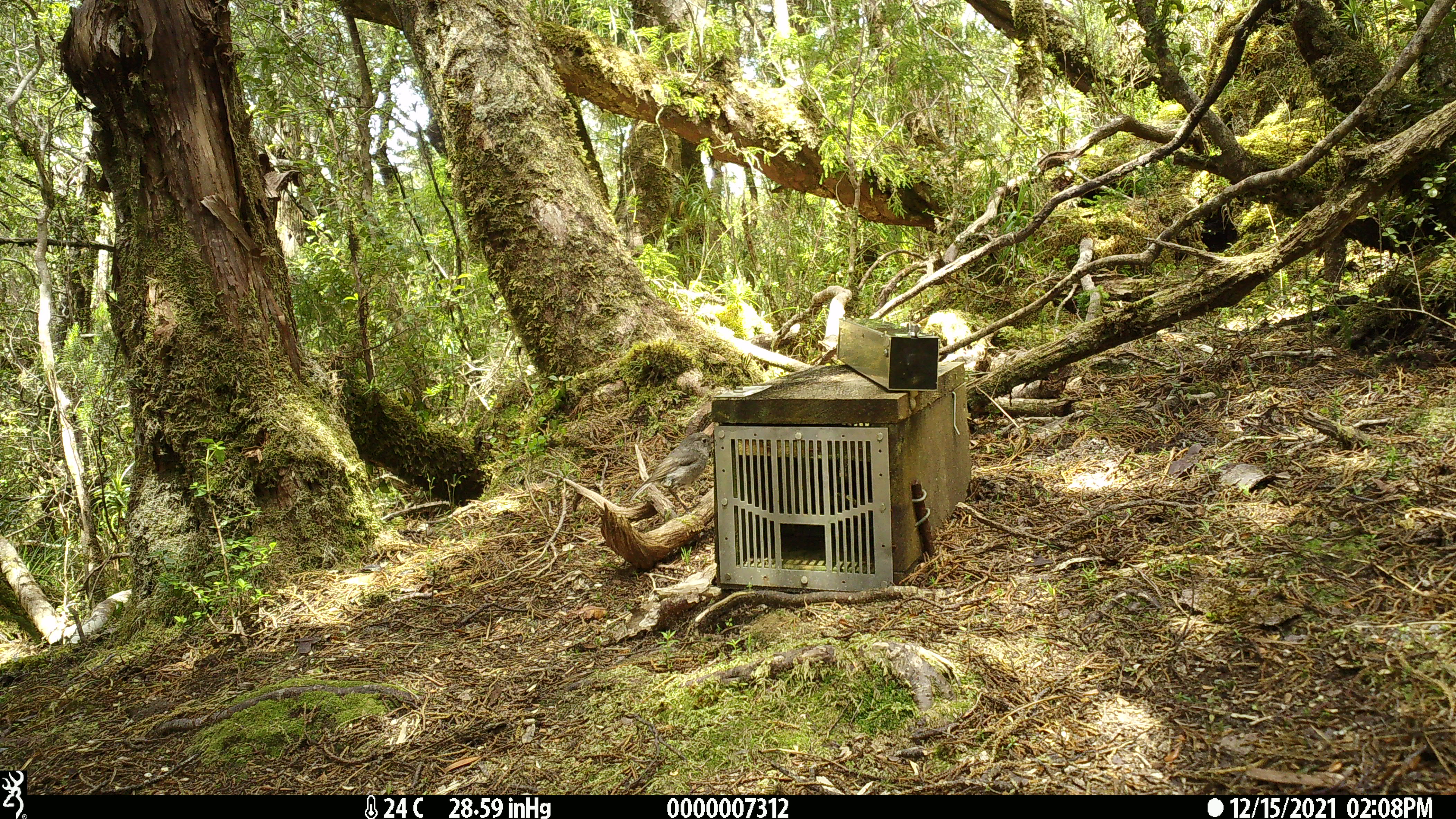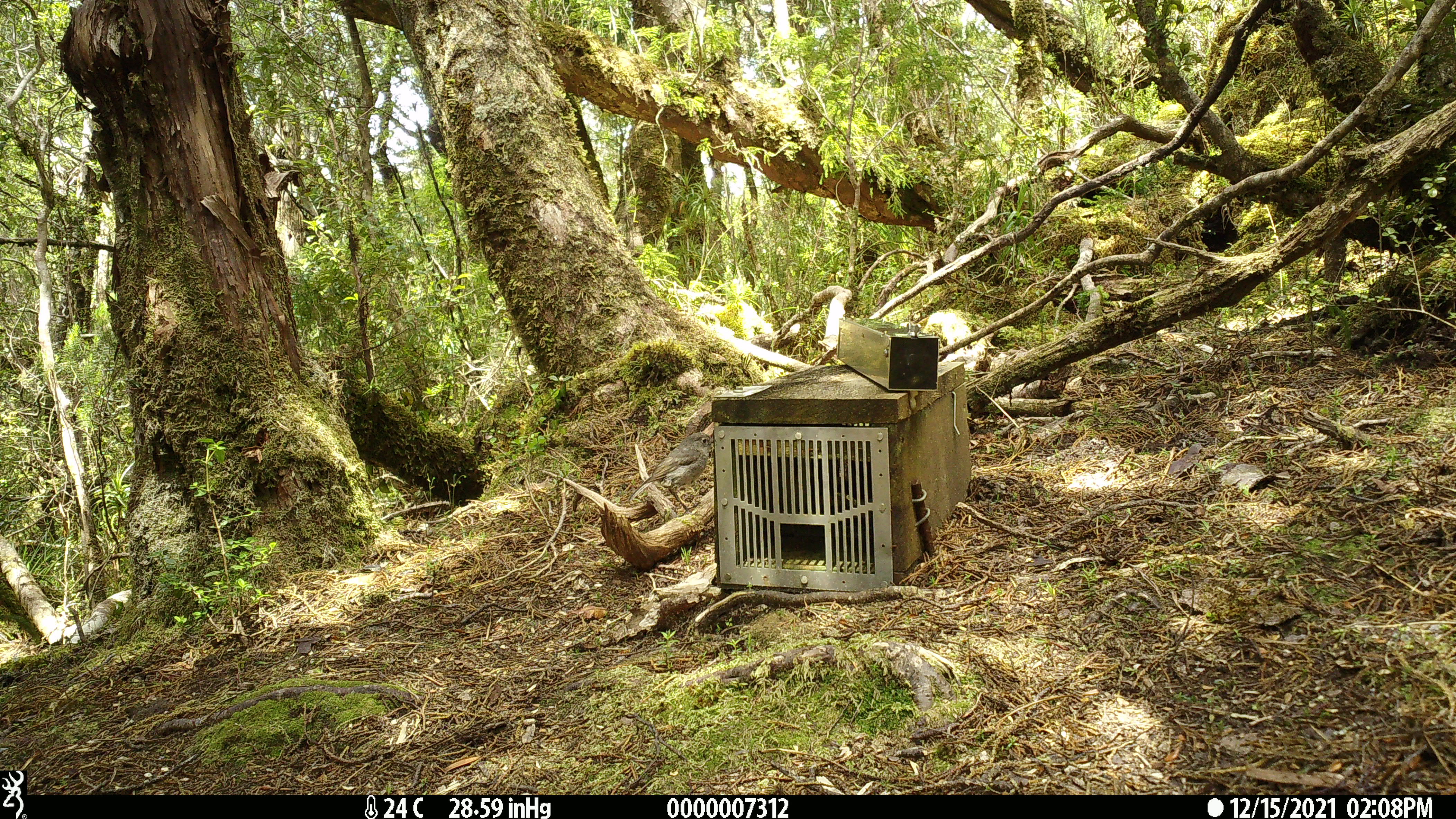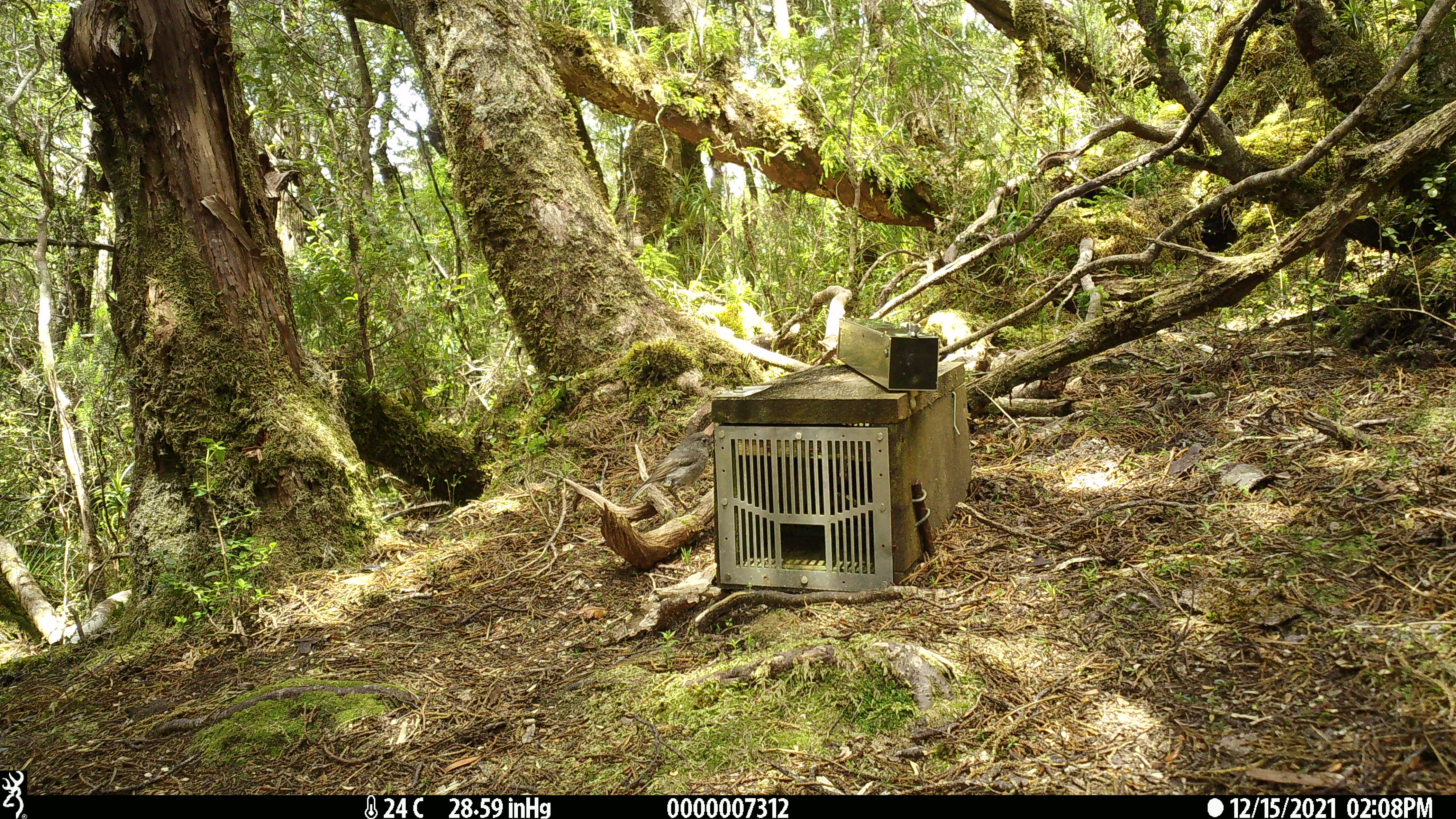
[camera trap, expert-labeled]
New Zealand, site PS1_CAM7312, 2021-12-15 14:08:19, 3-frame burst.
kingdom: Animalia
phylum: Chordata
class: Aves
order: Passeriformes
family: Petroicidae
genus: Petroica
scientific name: Petroica australis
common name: new zealand robin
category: robin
Robin (new zealand robin) (Petroica australis).